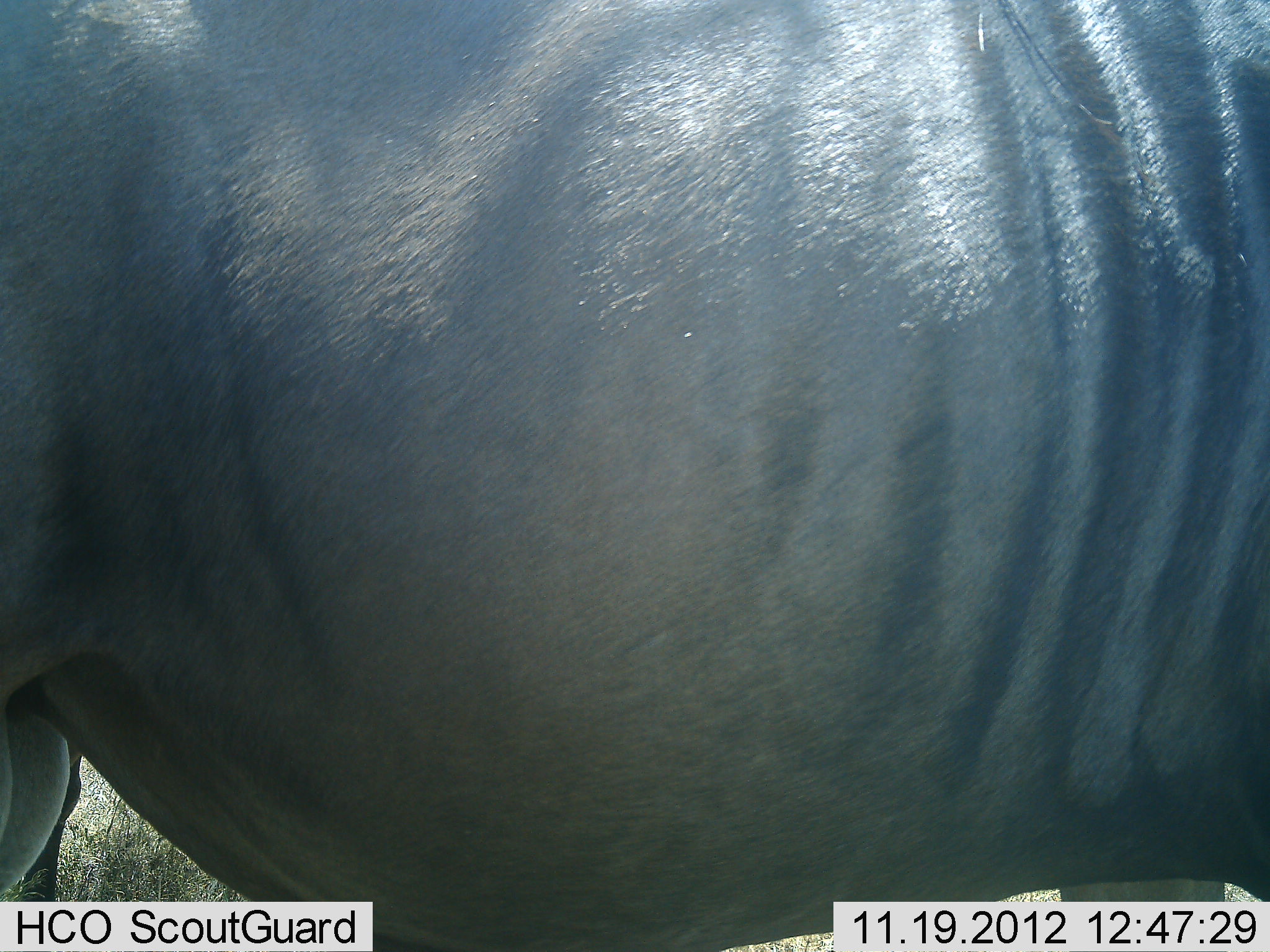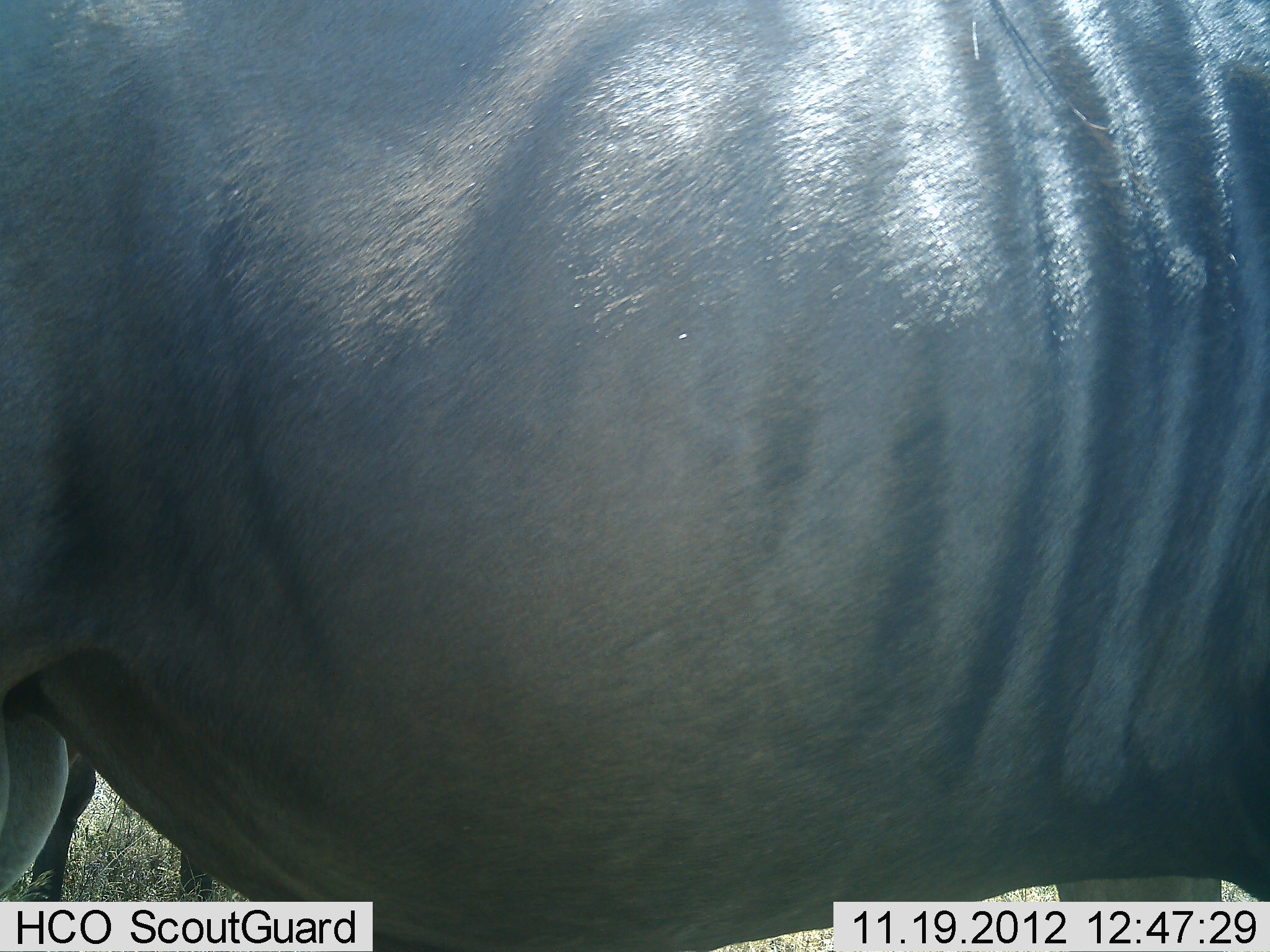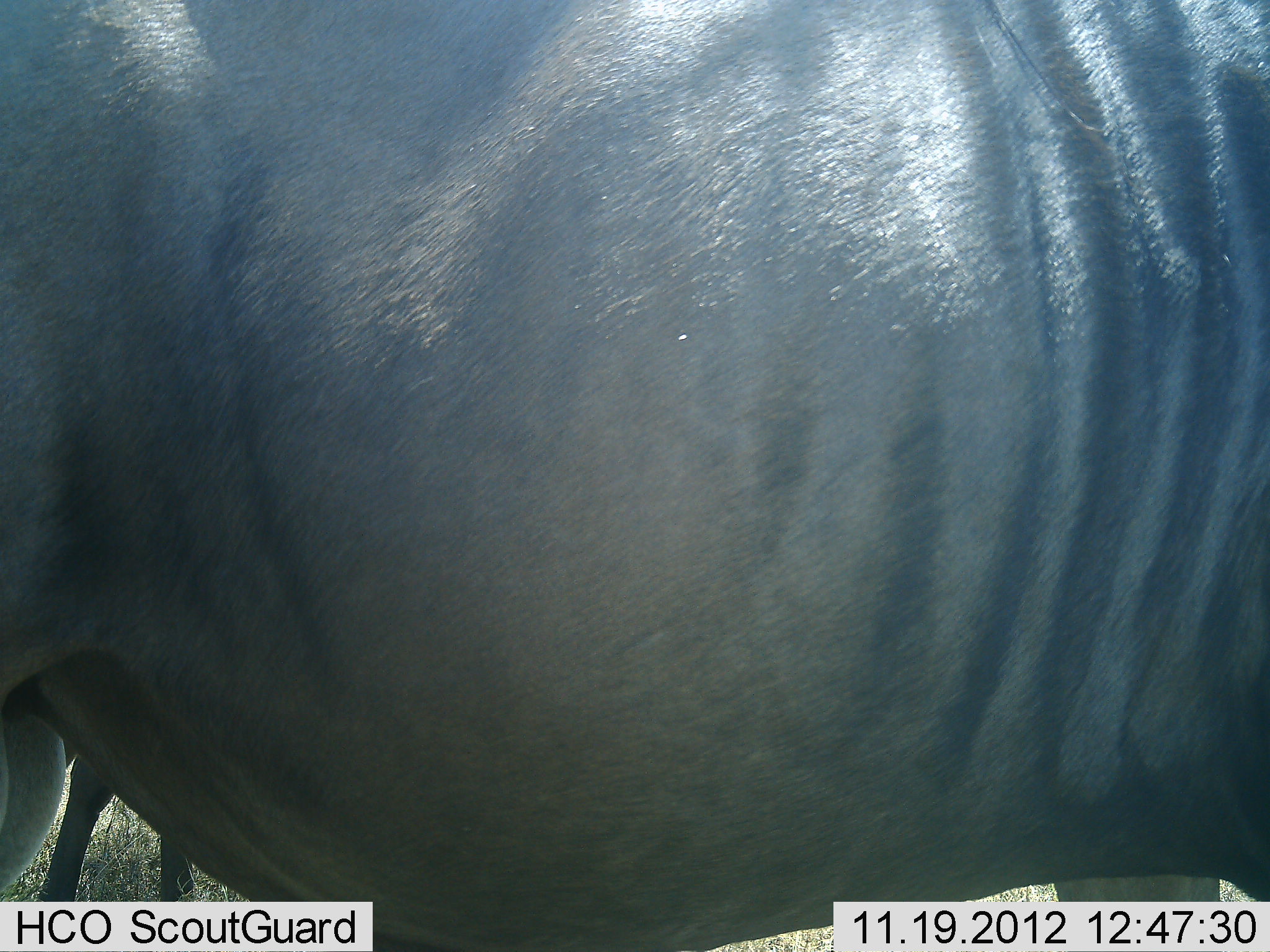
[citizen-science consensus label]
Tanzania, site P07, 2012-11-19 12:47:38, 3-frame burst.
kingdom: Animalia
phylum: Chordata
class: Mammalia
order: Artiodactyla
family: Bovidae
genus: Connochaetes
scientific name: Connochaetes taurinus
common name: blue wildebeest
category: wildebeest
Wildebeest (blue wildebeest) (Connochaetes taurinus), count 2. Behavior (volunteer vote fractions): standing 90%, resting 0%, moving 20%, interacting 0%. Young present (vote fraction): 0%. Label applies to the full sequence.